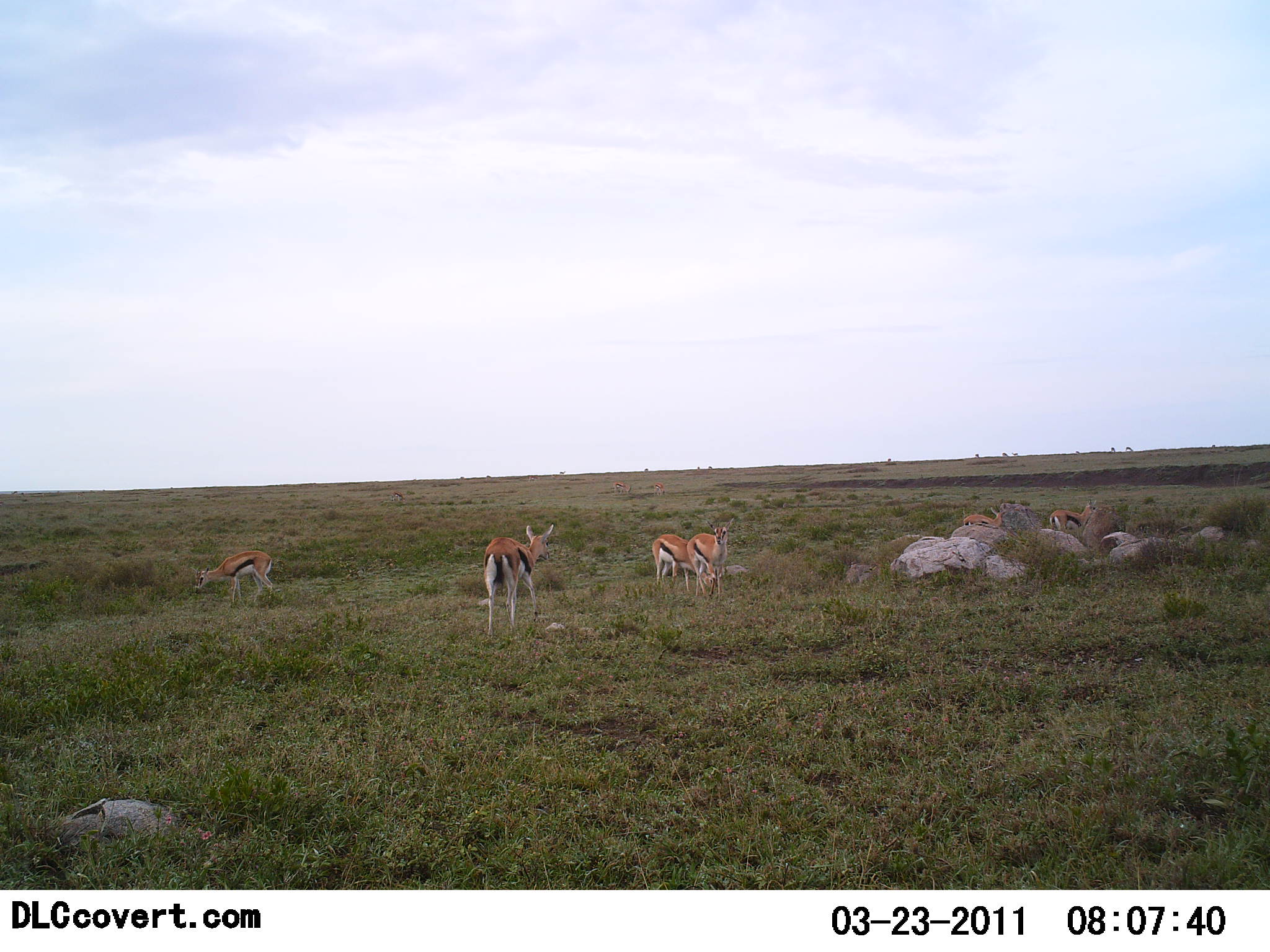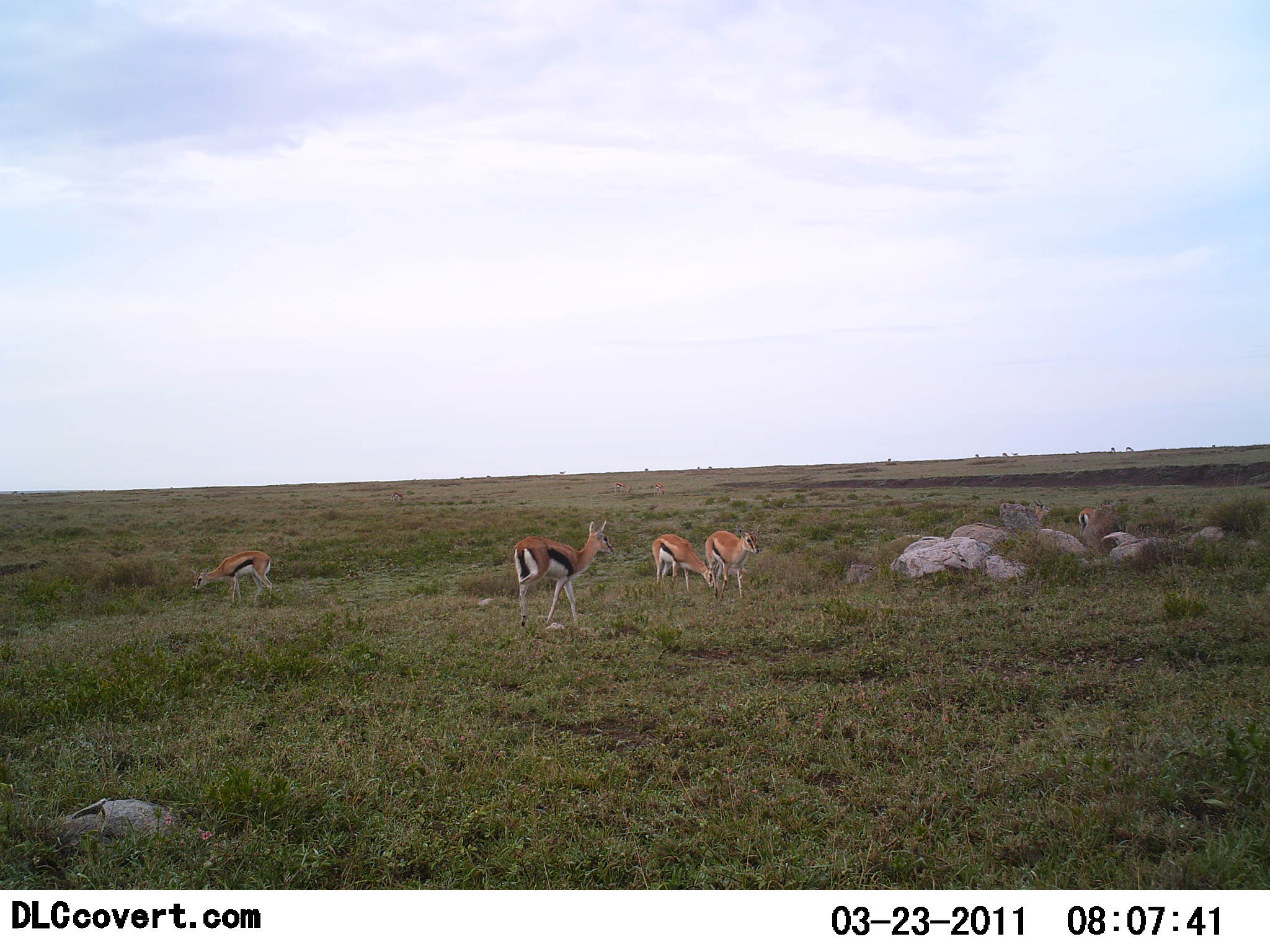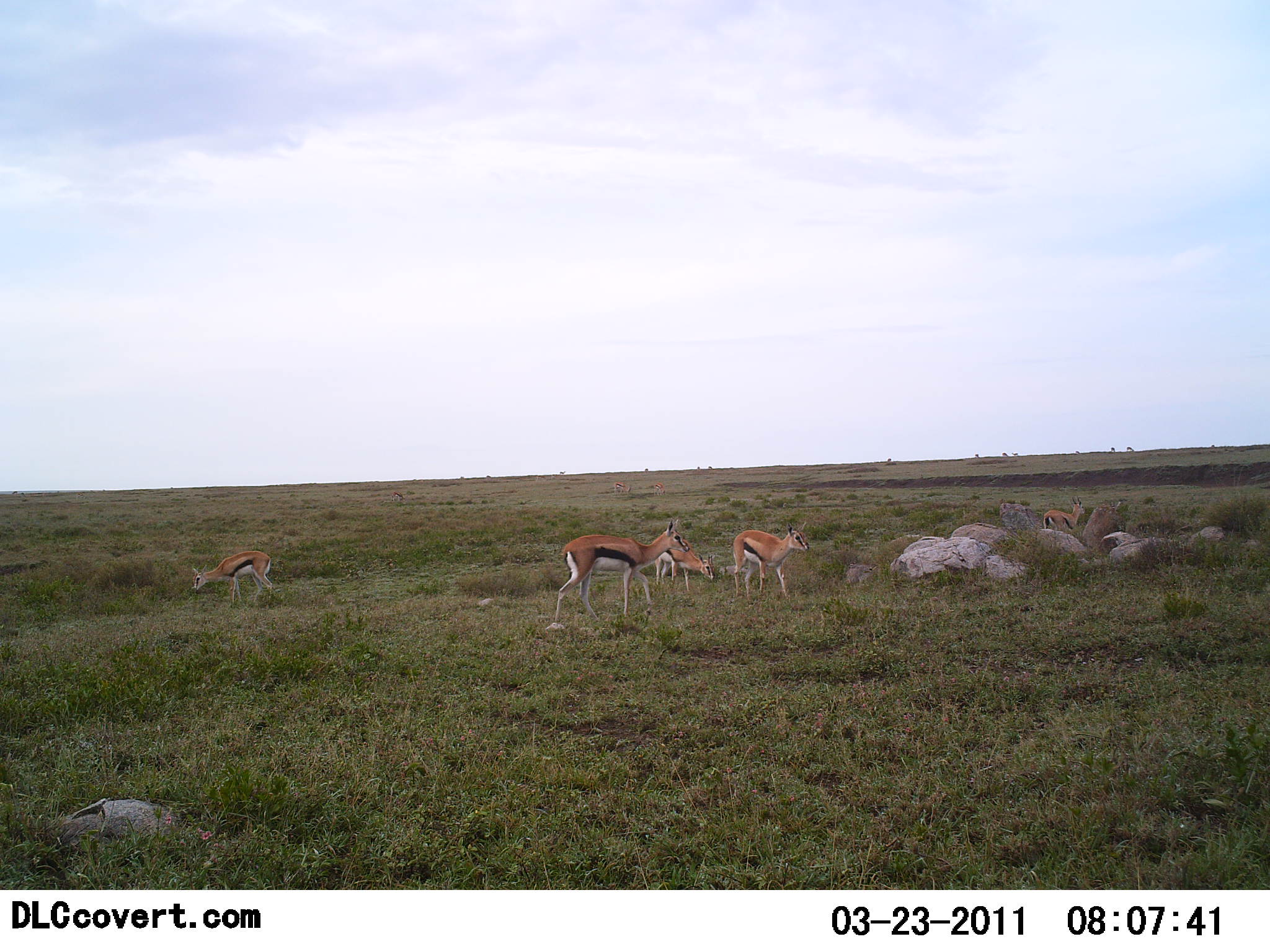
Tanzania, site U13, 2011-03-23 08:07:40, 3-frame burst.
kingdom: Animalia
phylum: Chordata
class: Mammalia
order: Artiodactyla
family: Bovidae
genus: Eudorcas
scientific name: Eudorcas thomsonii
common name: thomson's gazelle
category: gazellethomsons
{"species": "gazellethomsons (thomson's gazelle) (Eudorcas thomsonii)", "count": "6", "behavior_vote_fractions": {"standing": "23%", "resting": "0%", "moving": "85%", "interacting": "0%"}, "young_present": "0%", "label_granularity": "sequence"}